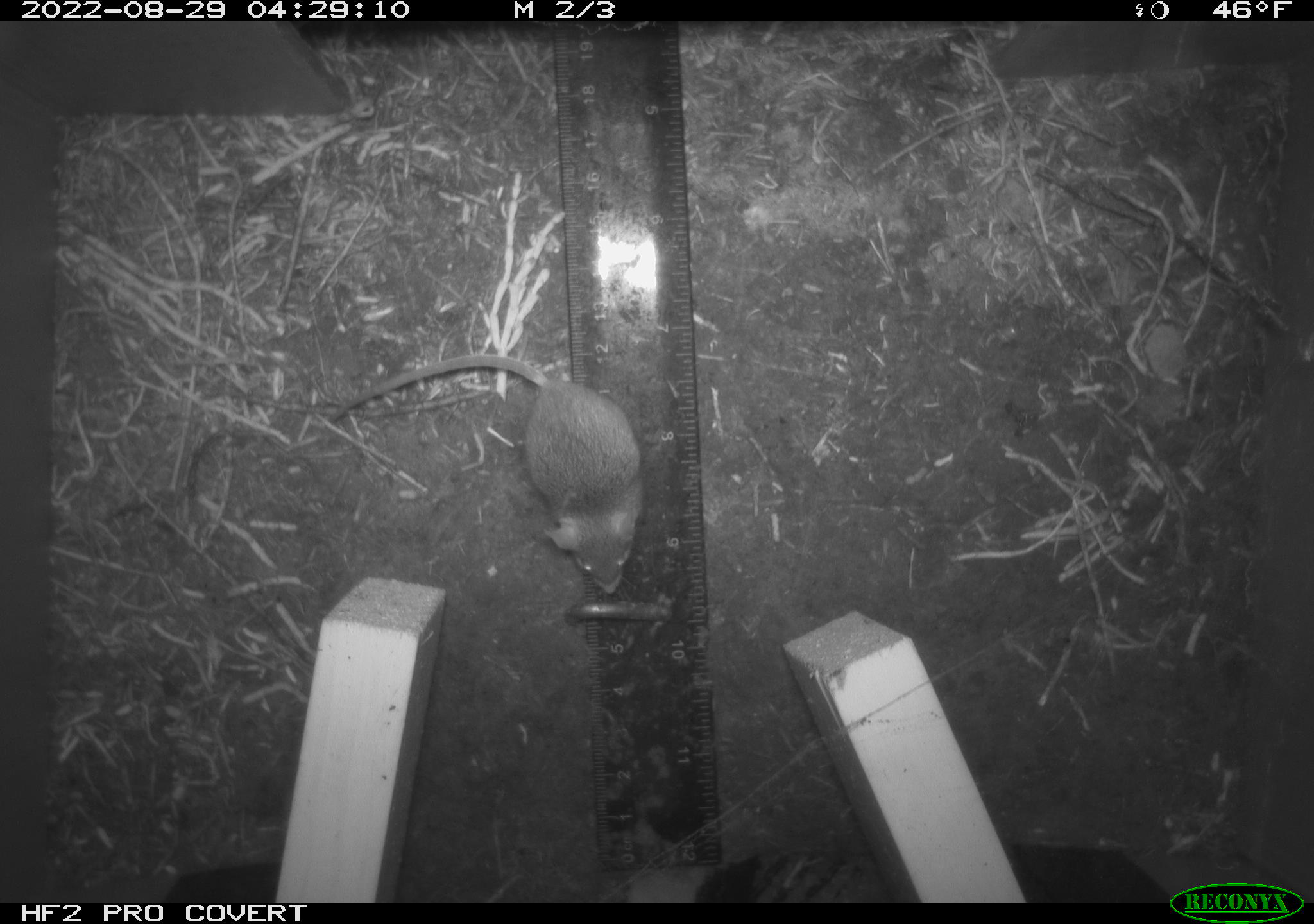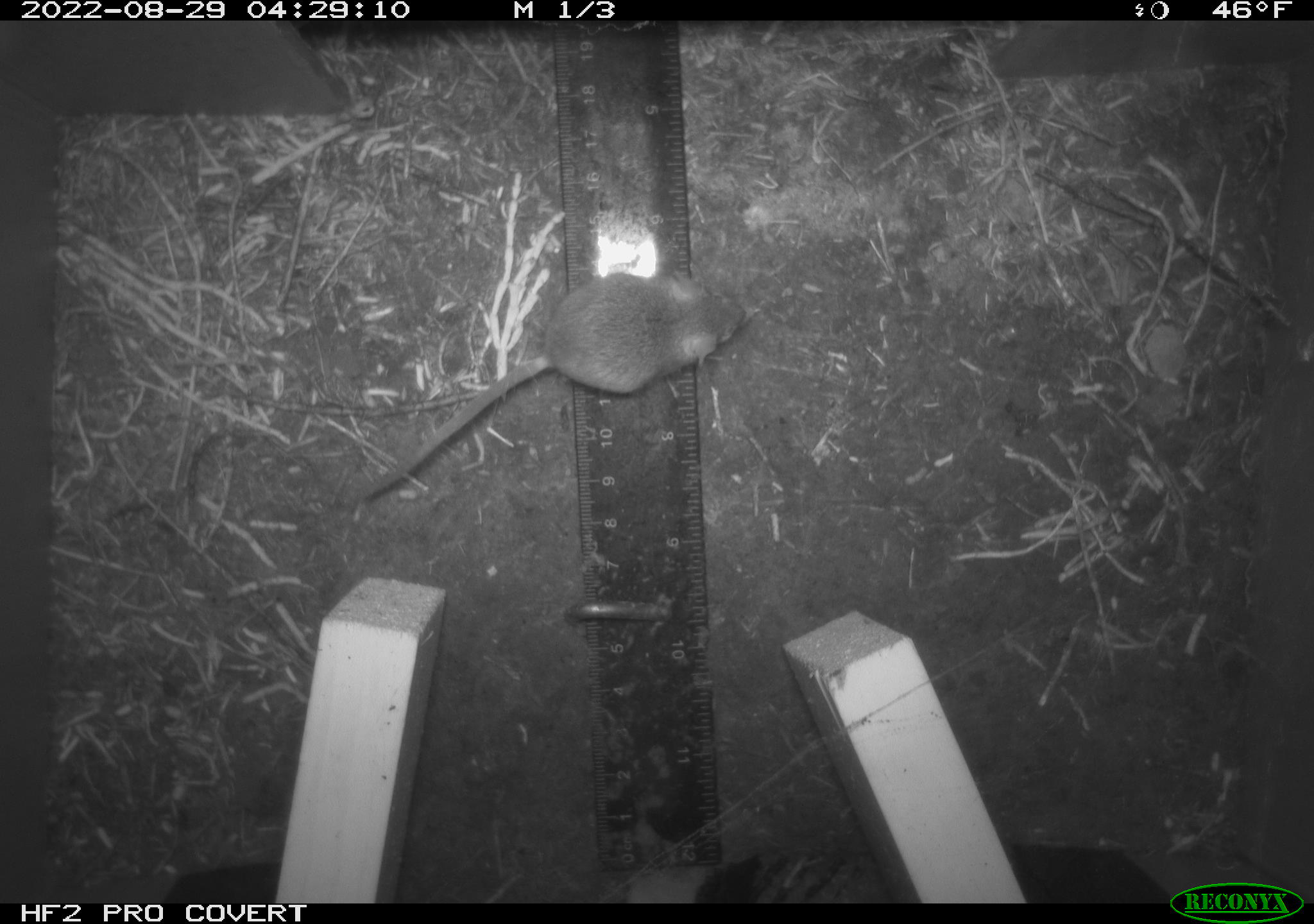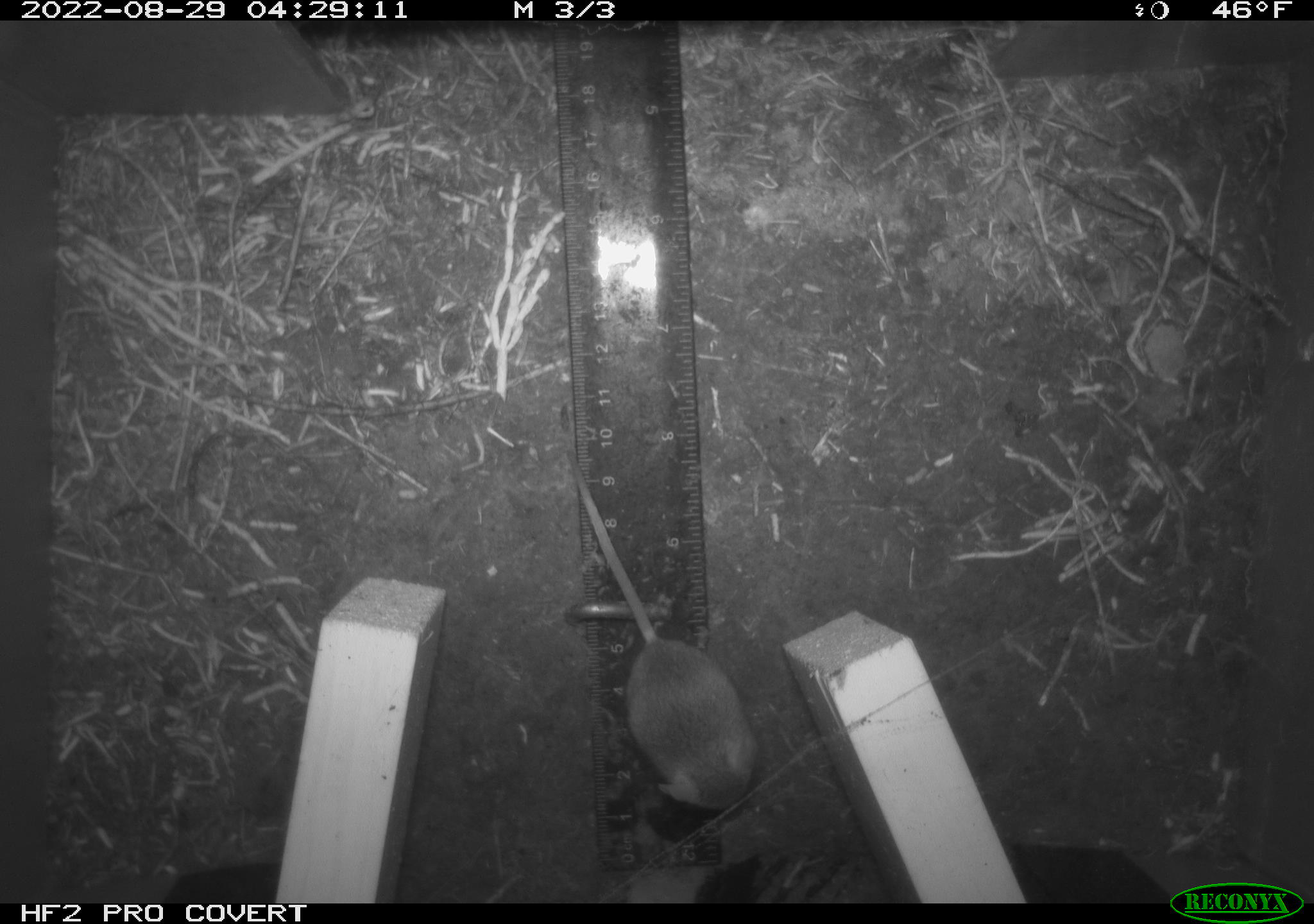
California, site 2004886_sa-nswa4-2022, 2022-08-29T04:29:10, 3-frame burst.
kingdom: Animalia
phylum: Chordata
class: Mammalia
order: Rodentia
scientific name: Rodentia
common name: rodent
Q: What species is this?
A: Rodent (Rodentia).